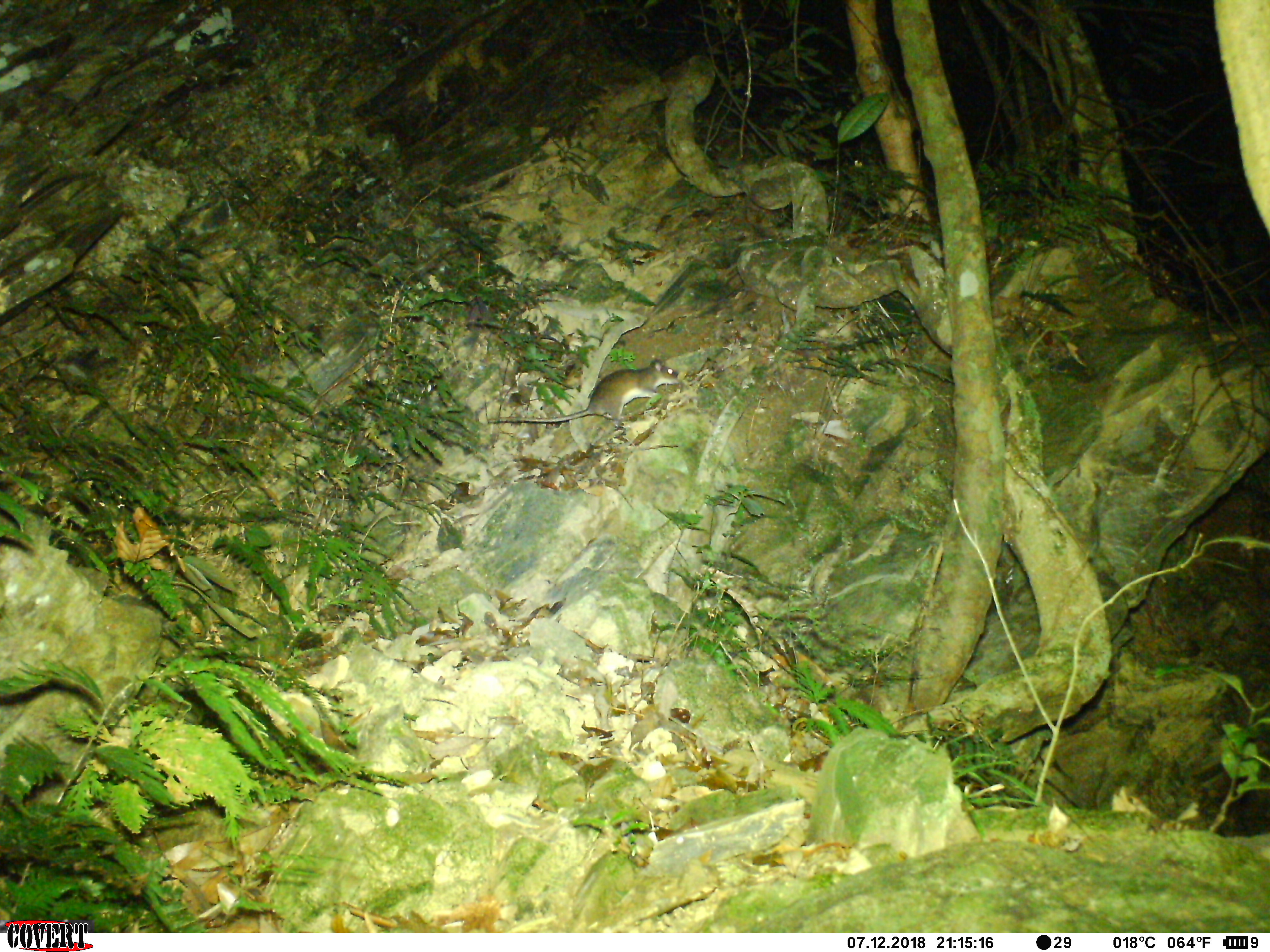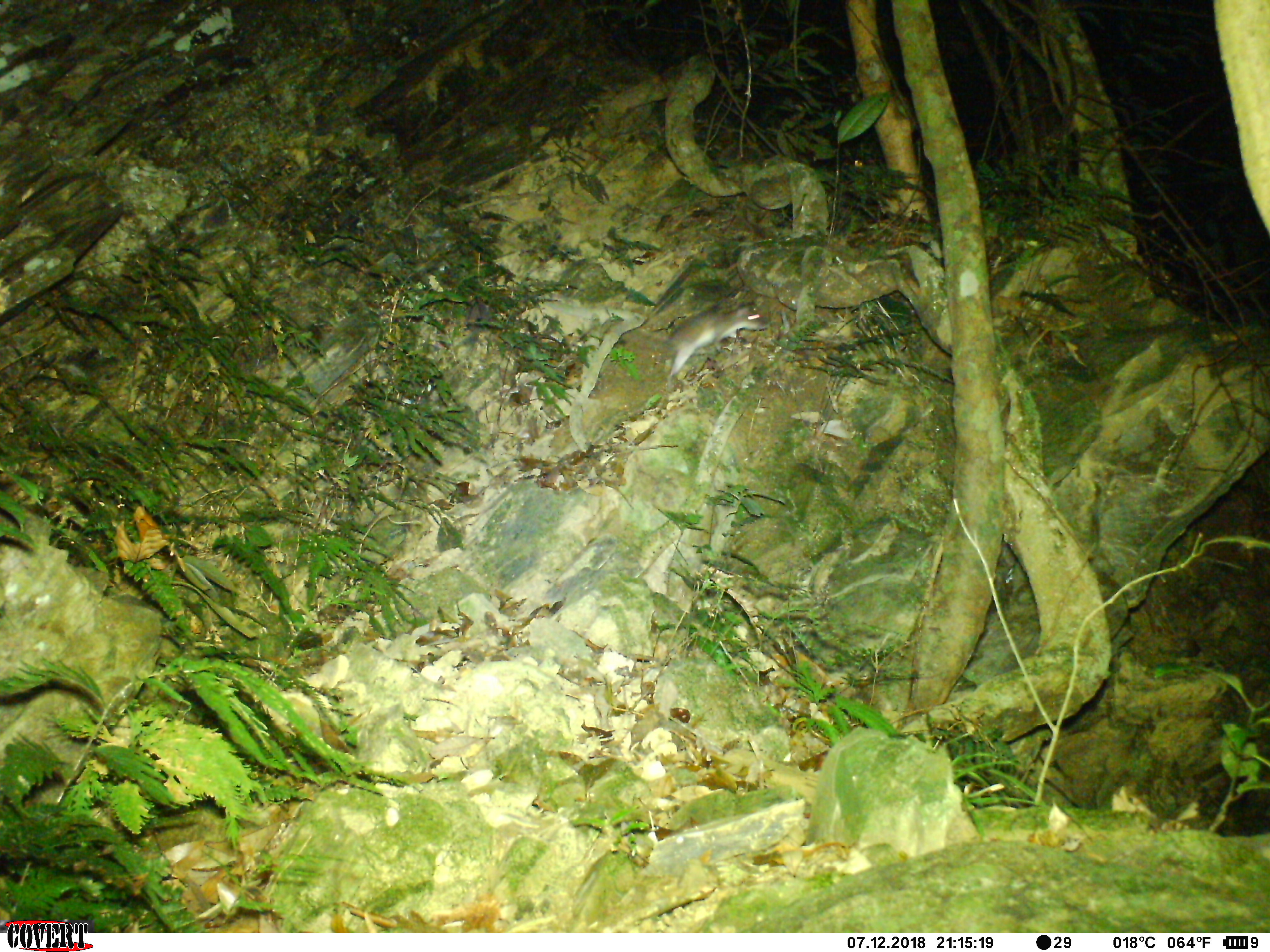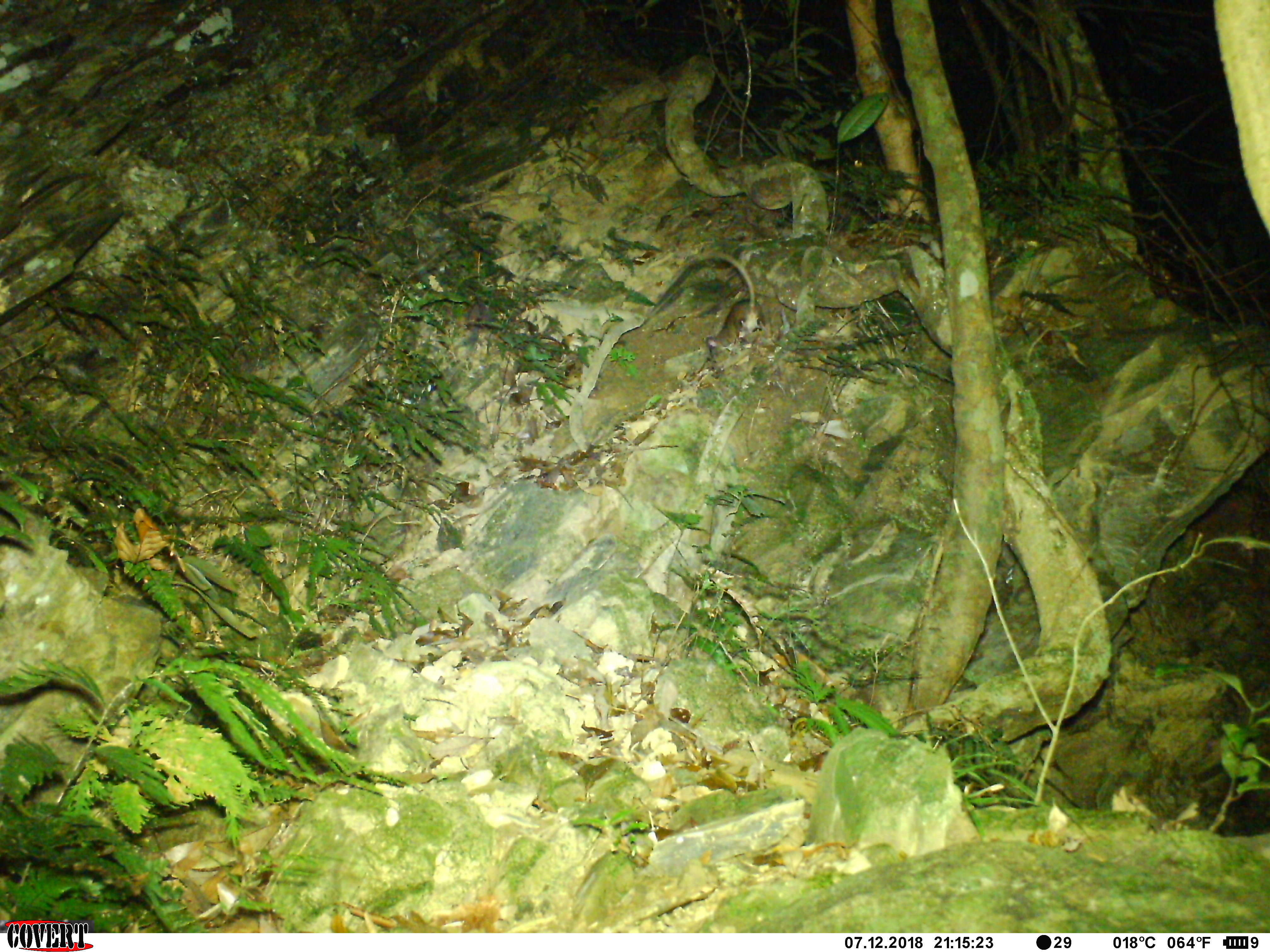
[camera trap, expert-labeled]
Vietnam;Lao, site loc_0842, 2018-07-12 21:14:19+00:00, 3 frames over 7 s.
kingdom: Animalia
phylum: Chordata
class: Mammalia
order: Rodentia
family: Muridae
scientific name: Muridae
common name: old-world mice and rats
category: unidentified murid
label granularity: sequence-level